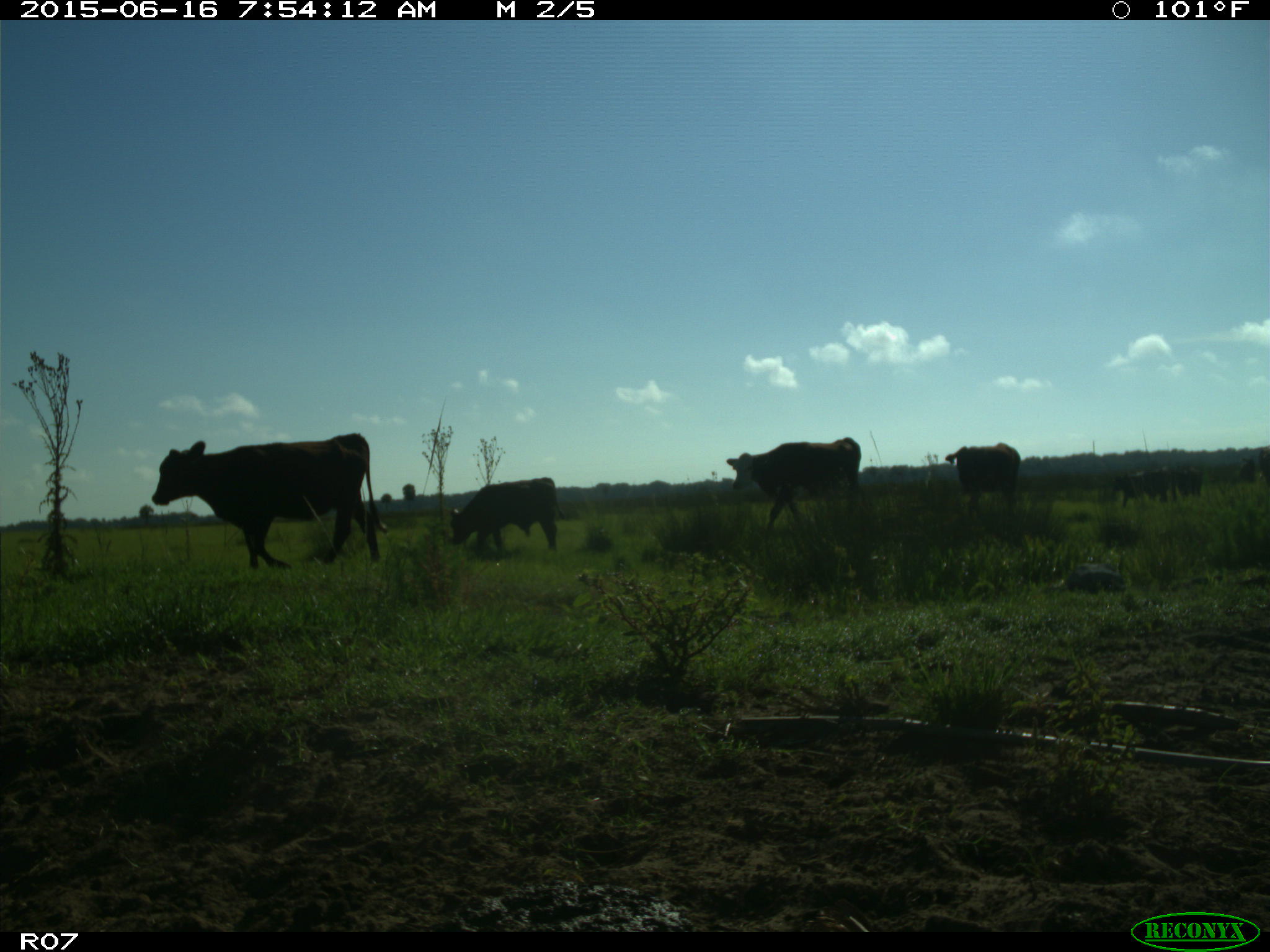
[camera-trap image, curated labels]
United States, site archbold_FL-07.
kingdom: Animalia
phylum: Chordata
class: Mammalia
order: Artiodactyla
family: Bovidae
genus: Bos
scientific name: Bos taurus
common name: domestic cow